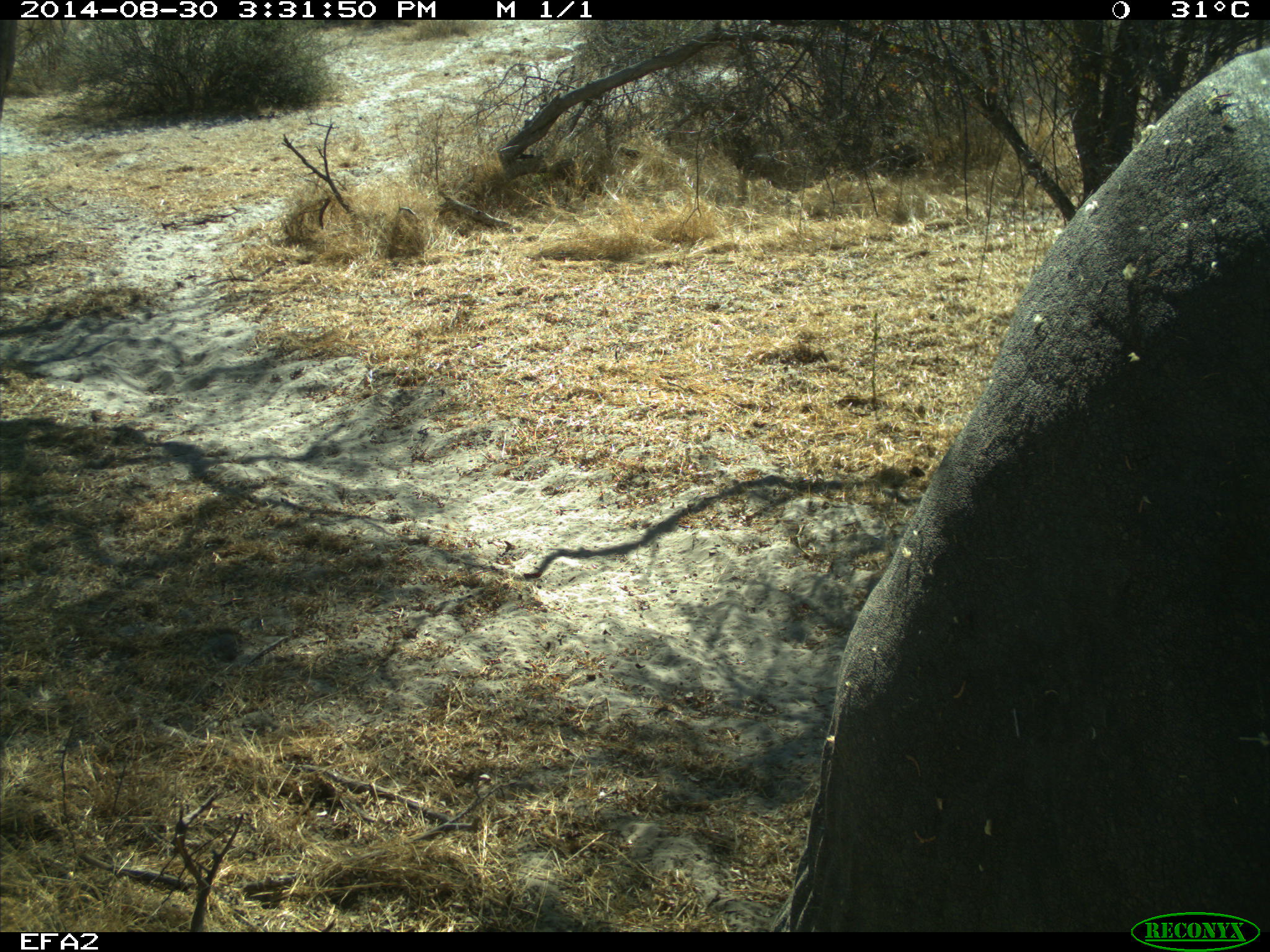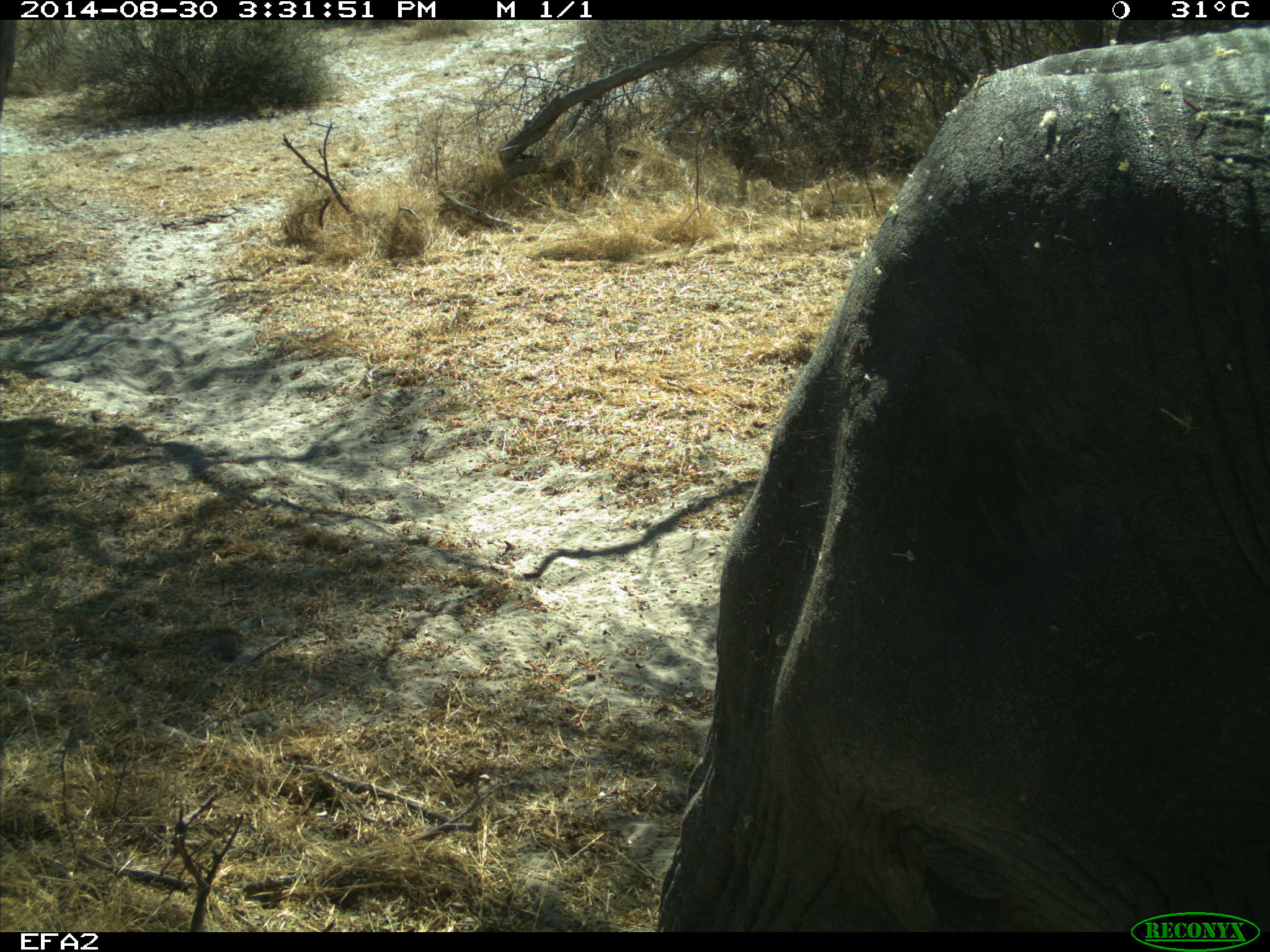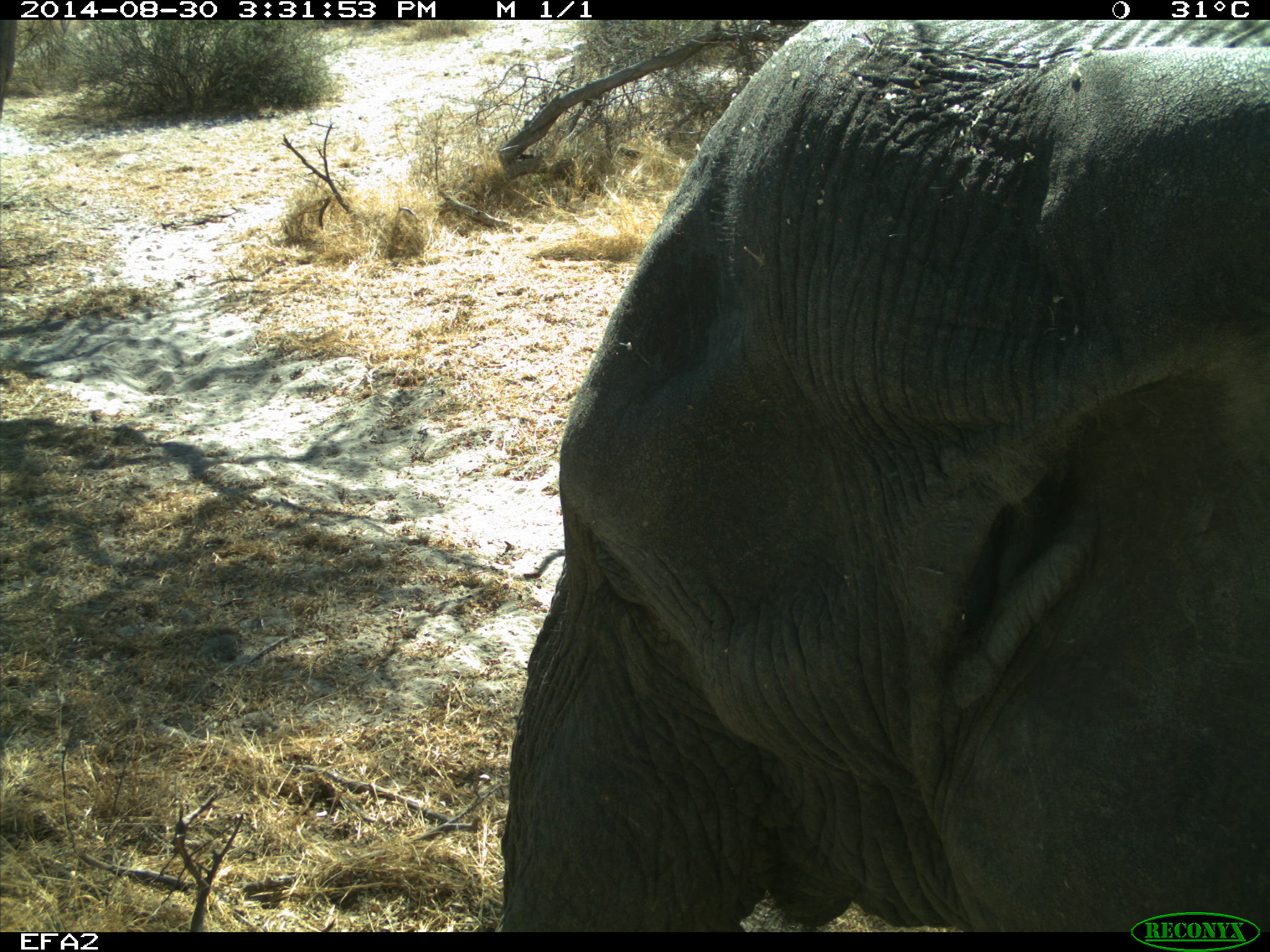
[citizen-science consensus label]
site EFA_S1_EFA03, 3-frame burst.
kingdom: Animalia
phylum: Chordata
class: Mammalia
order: Proboscidea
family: Elephantidae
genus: Loxodonta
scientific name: Loxodonta africana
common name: african bush elephant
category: elephant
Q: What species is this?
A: Elephant (african bush elephant) (Loxodonta africana).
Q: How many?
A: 1.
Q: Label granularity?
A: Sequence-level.